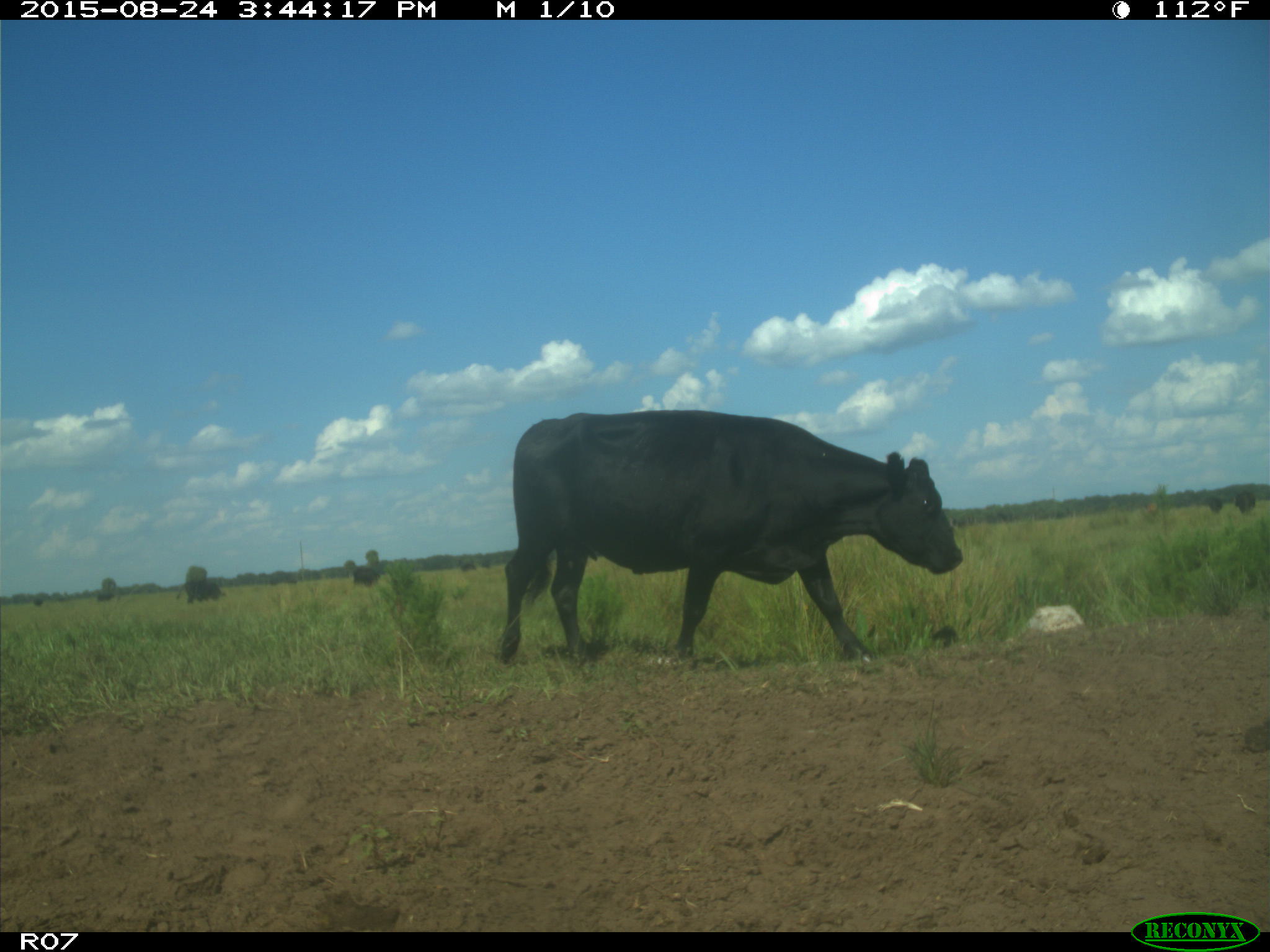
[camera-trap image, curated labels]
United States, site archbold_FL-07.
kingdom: Animalia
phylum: Chordata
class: Mammalia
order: Artiodactyla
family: Bovidae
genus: Bos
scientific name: Bos taurus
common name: domestic cow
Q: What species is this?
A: Bos taurus (domestic cow).